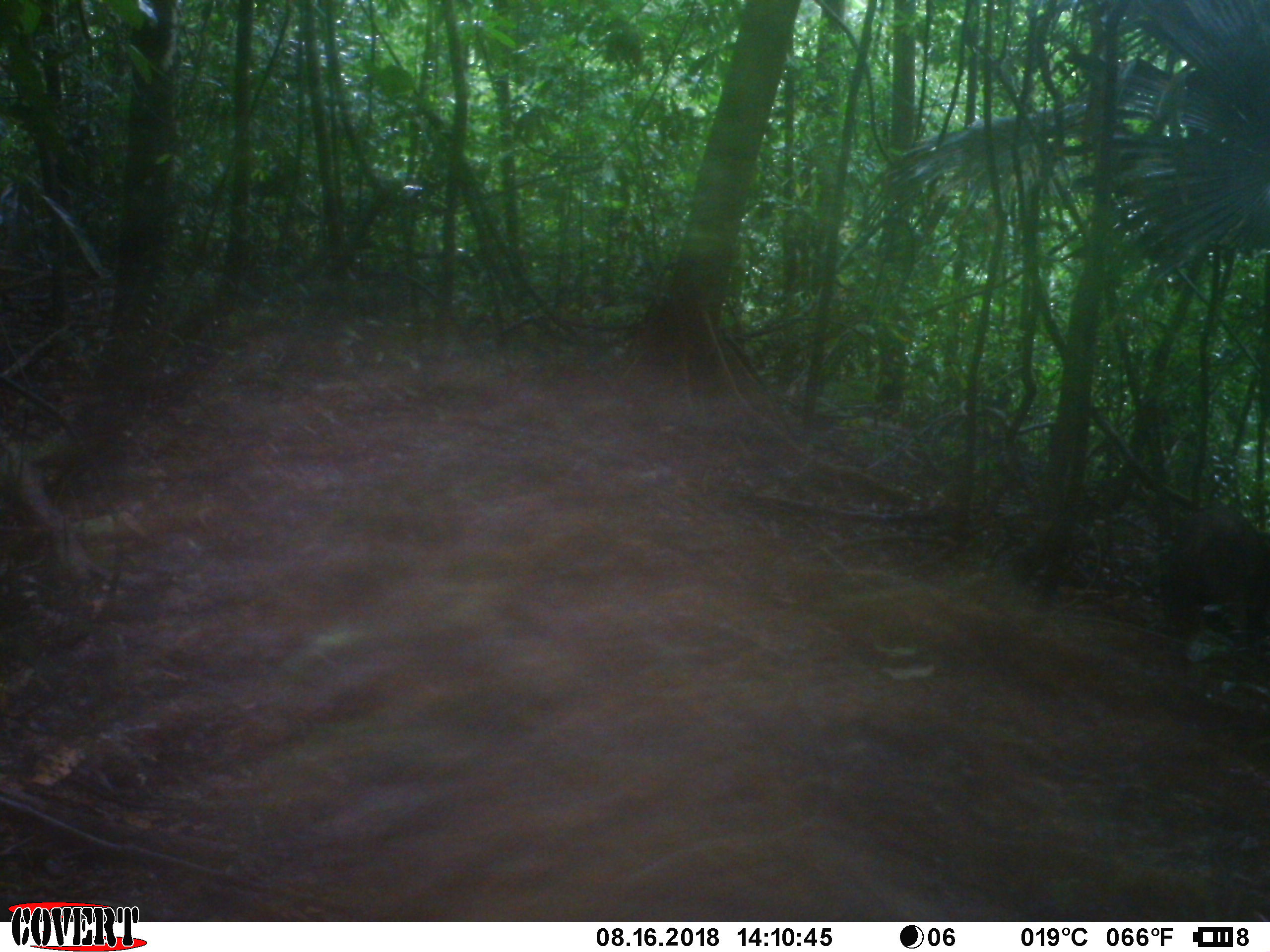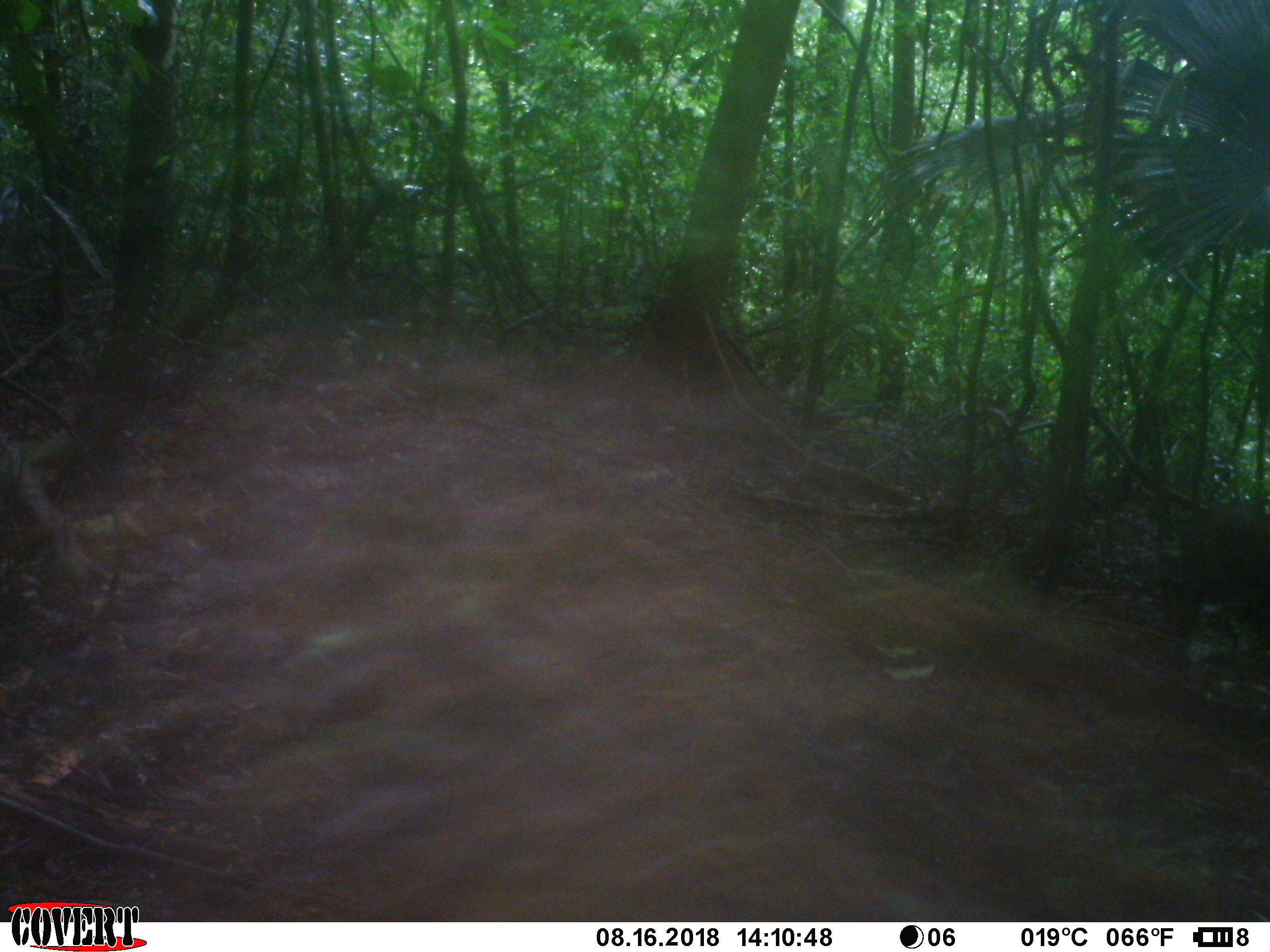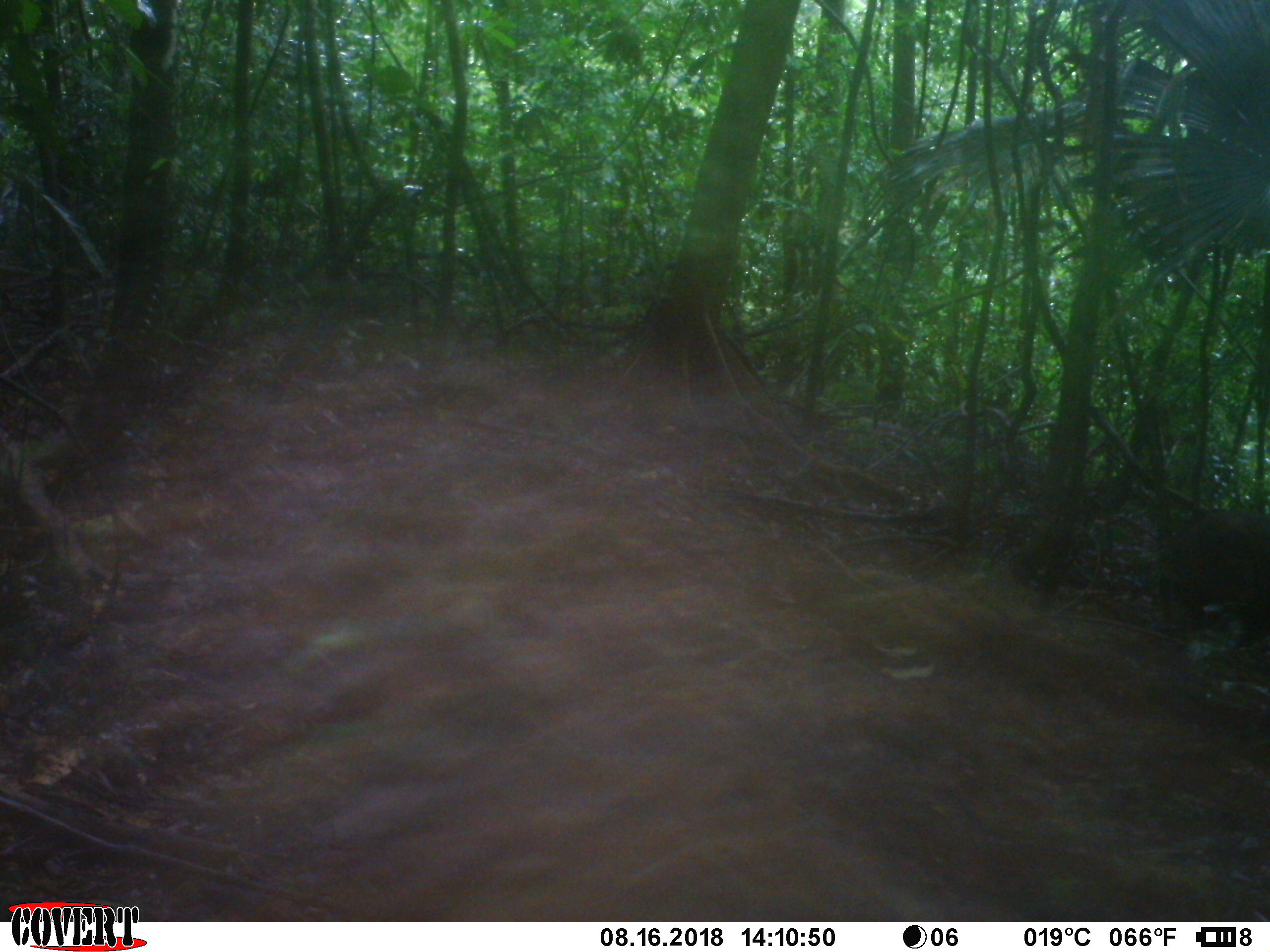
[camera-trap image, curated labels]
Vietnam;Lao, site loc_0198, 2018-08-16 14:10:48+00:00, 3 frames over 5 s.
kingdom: Animalia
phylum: Chordata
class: Mammalia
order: Artiodactyla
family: Suidae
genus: Sus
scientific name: Sus scrofa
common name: eurasian wild pig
Eurasian wild pig (Sus scrofa). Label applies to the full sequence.